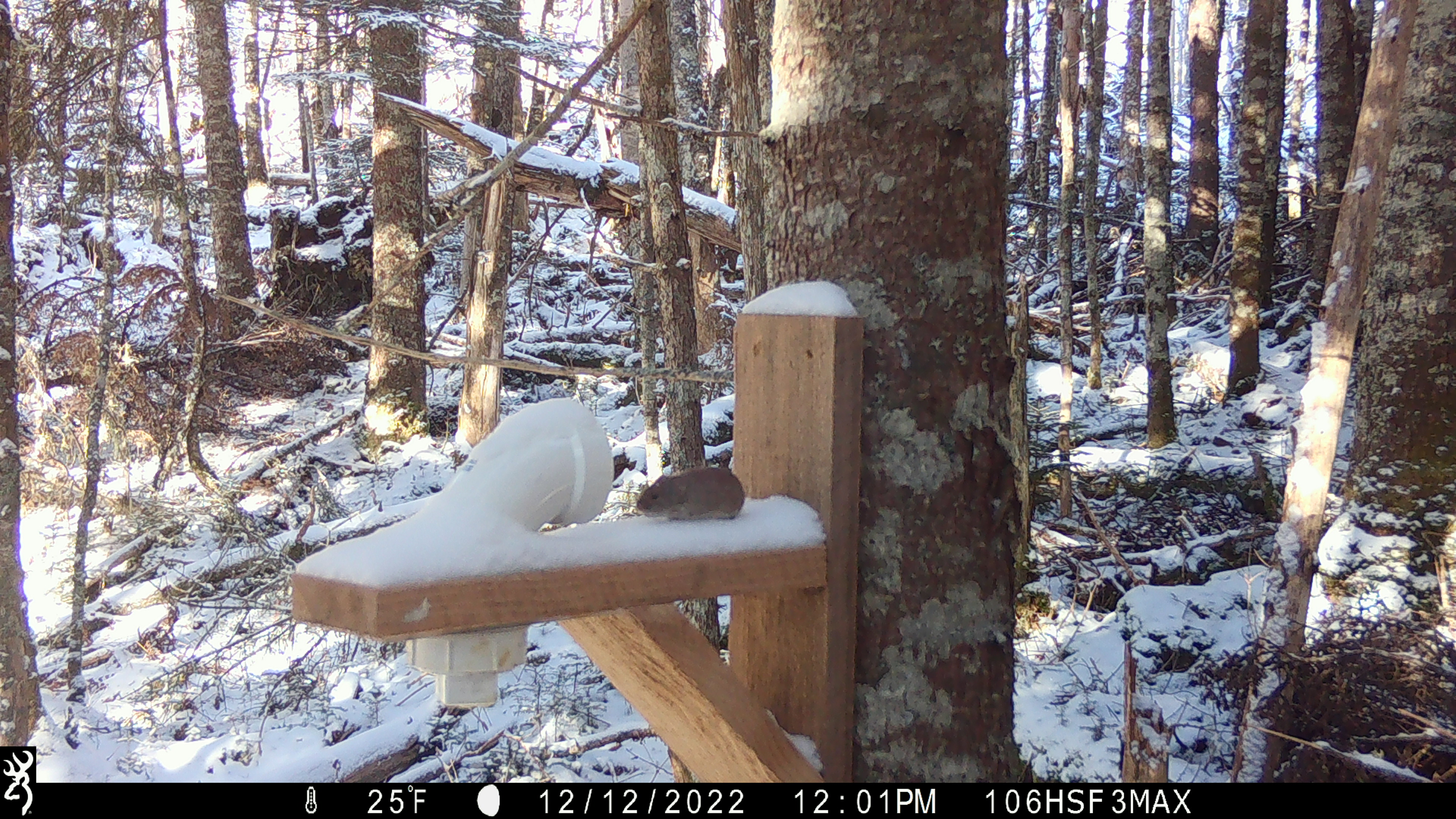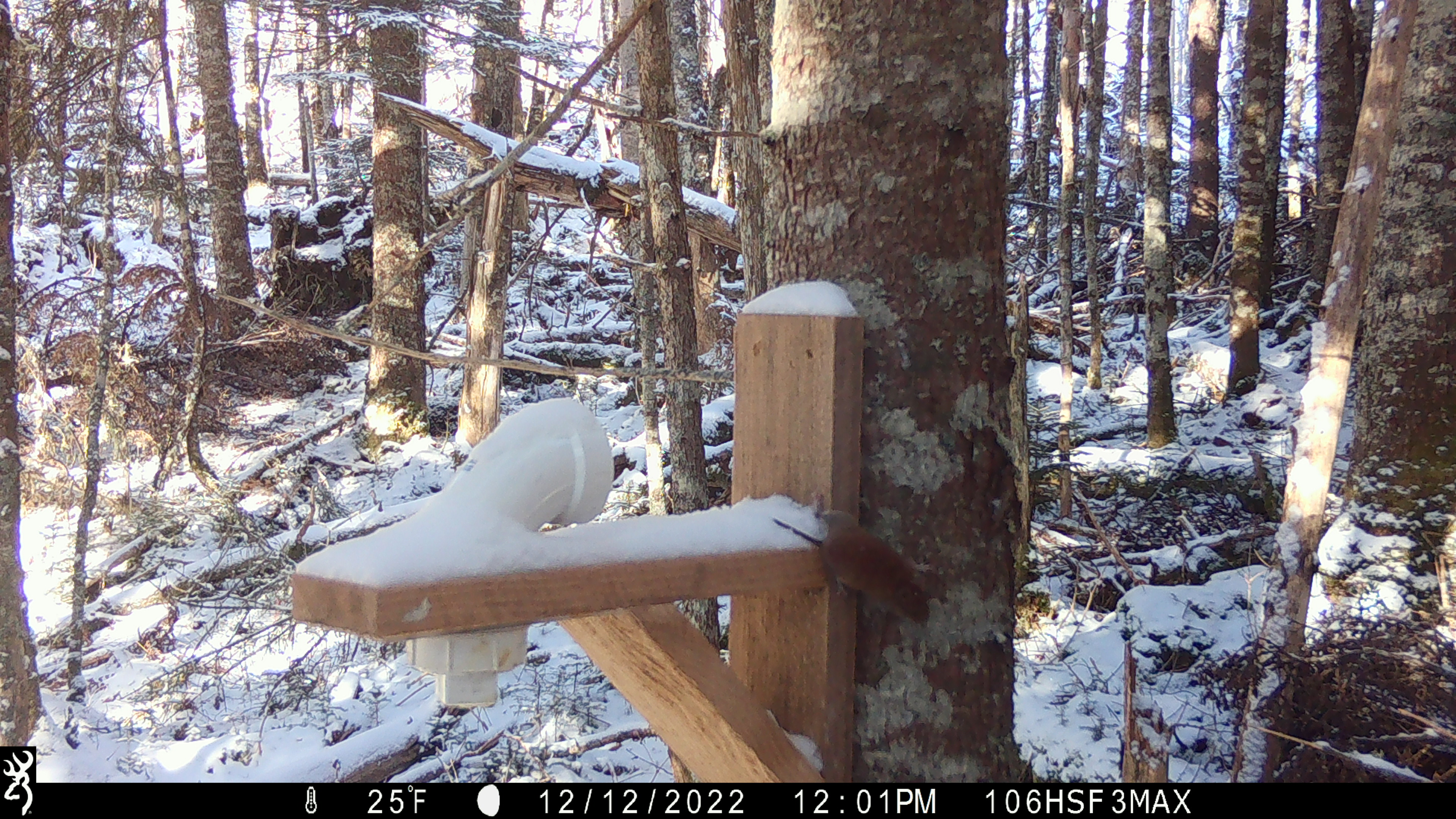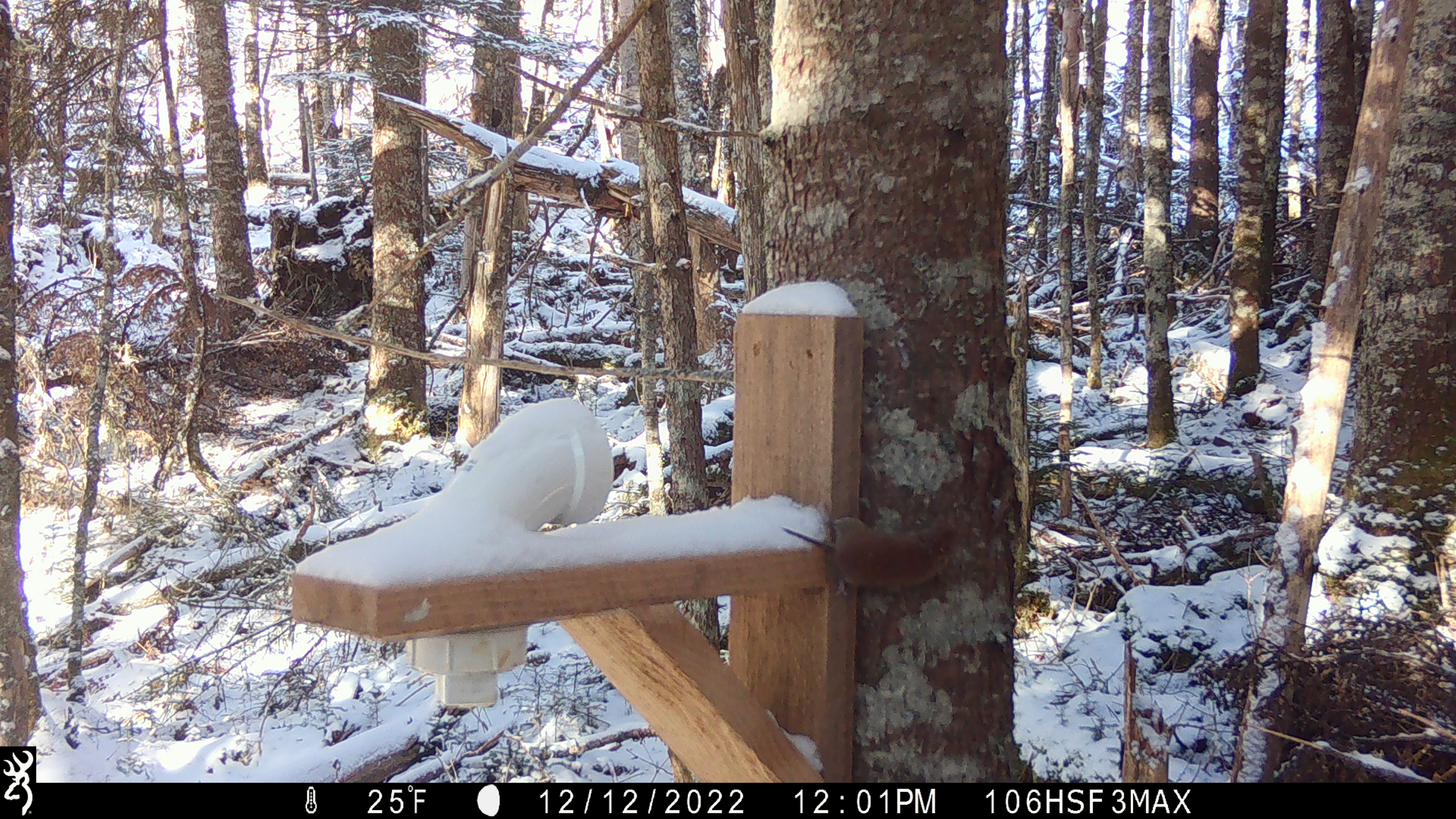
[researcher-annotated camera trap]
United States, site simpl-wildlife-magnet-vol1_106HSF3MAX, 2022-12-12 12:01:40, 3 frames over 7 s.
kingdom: Animalia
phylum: Chordata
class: Mammalia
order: Rodentia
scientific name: Rodentia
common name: mouse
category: mouse sp.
Mouse sp. (mouse) (Rodentia).